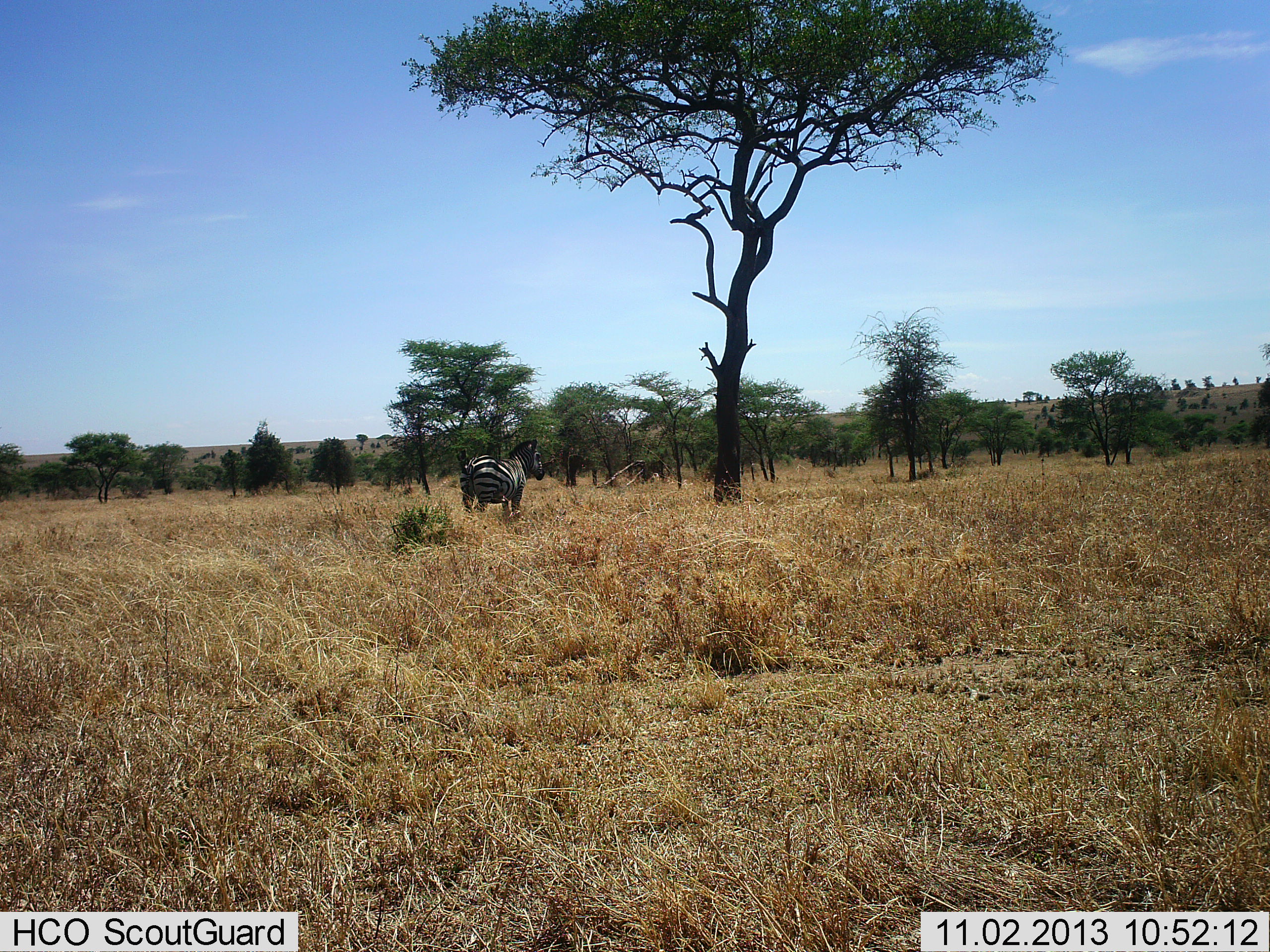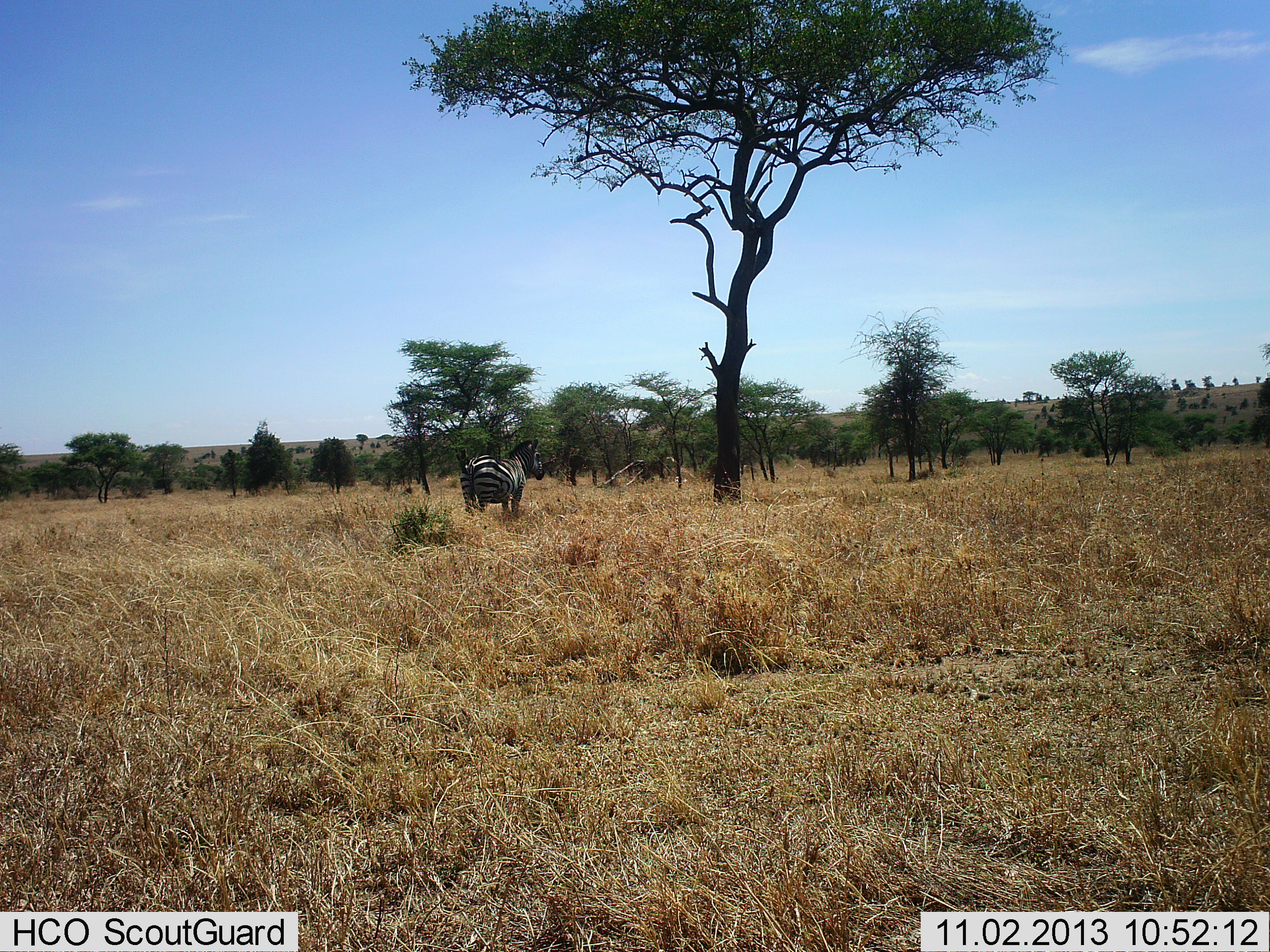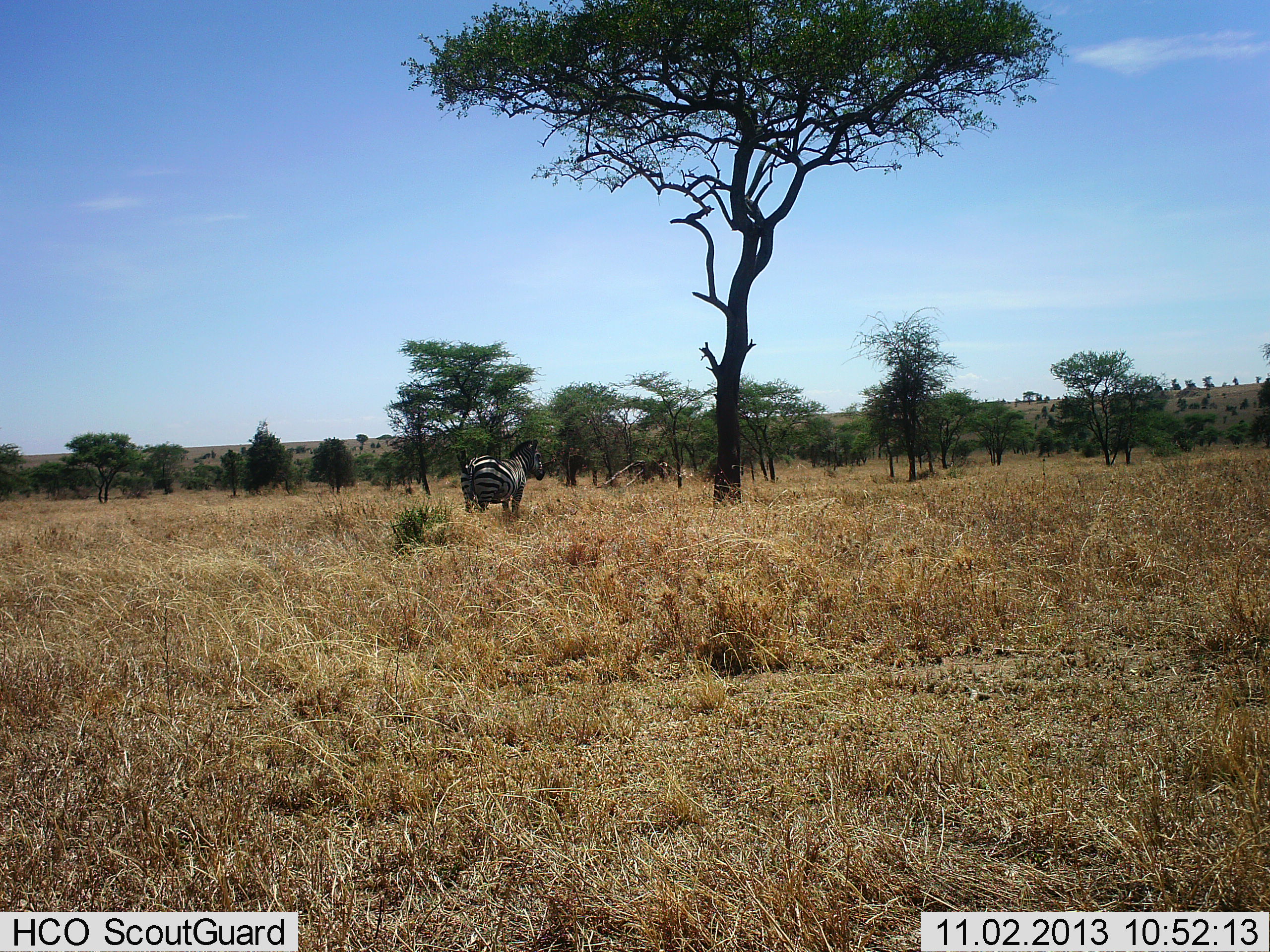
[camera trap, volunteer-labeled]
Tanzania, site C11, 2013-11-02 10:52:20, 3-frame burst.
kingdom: Animalia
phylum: Chordata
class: Mammalia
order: Perissodactyla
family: Equidae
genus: Equus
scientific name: Equus quagga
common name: plains zebra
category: zebra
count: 1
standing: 100%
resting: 0%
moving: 0%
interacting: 0%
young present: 0%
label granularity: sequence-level